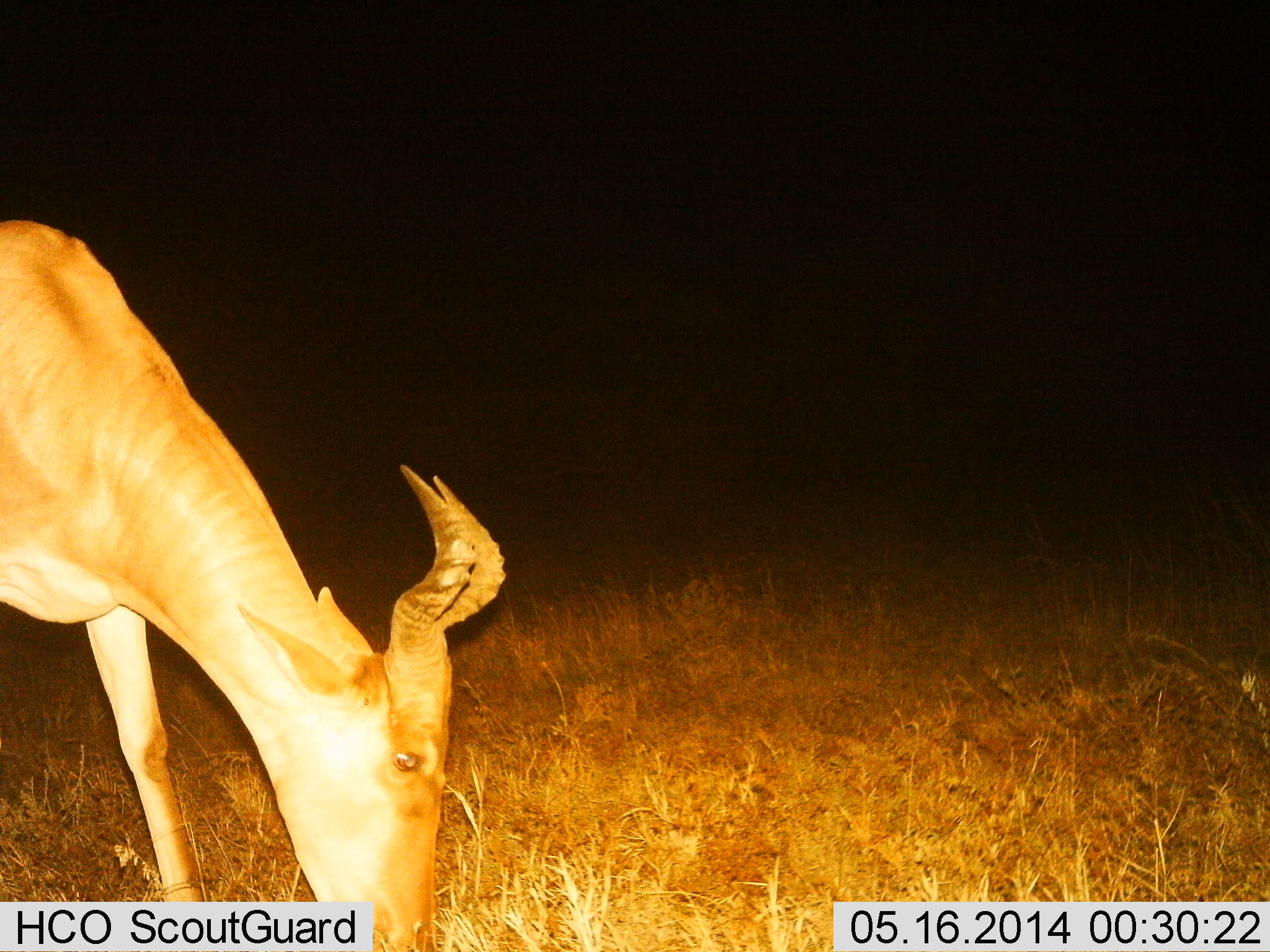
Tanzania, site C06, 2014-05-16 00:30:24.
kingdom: Animalia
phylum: Chordata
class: Mammalia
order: Artiodactyla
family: Bovidae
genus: Alcelaphus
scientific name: Alcelaphus buselaphus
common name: hartebeest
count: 1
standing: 24%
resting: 0%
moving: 0%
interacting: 0%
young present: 0%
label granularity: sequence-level